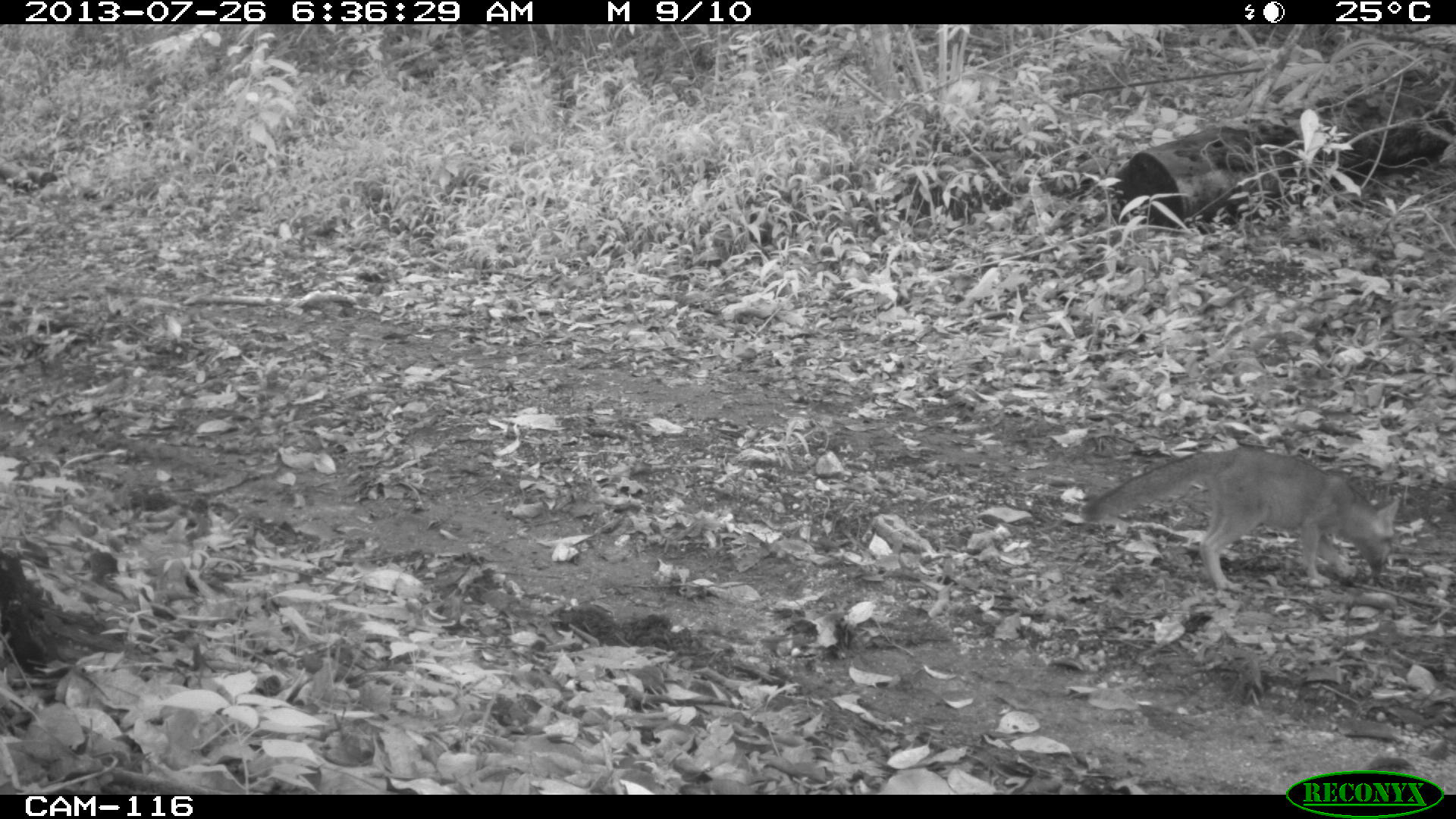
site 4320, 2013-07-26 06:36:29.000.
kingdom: Animalia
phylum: Chordata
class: Mammalia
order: Carnivora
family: Canidae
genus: Urocyon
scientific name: Urocyon cinereoargenteus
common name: gray fox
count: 1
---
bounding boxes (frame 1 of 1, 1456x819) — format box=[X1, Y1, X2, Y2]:
urocyon cinereoargenteus: box=[1078, 446, 1398, 593]